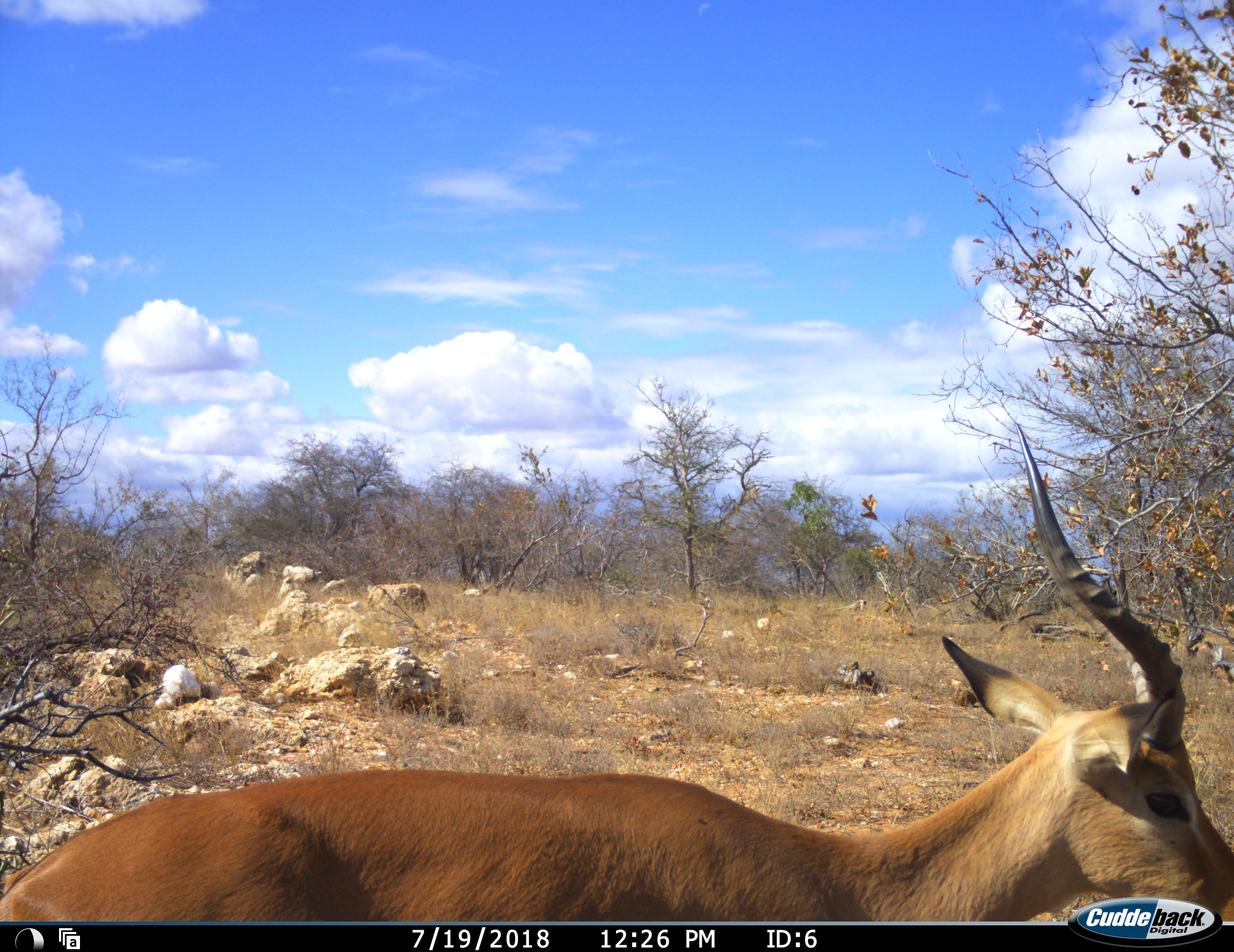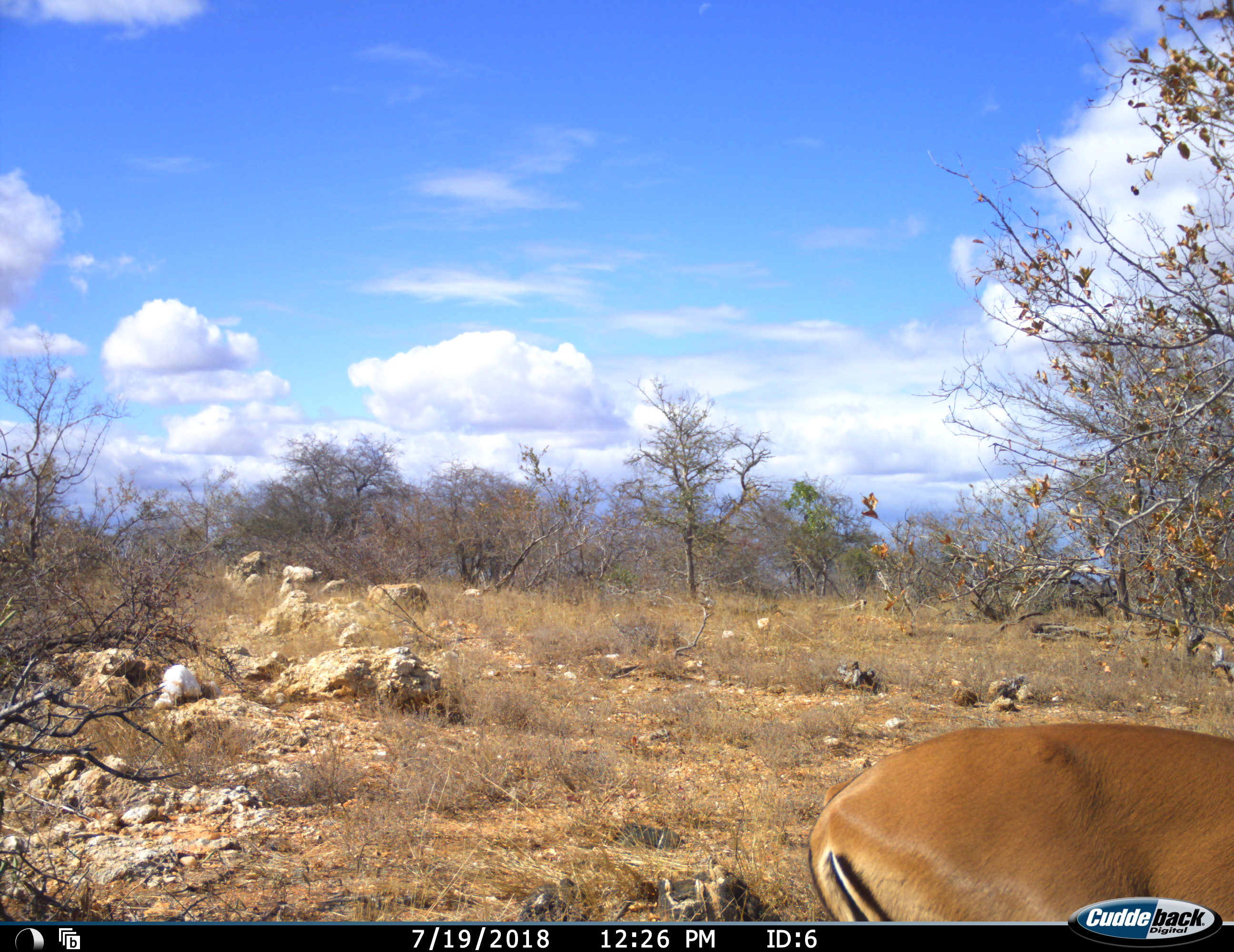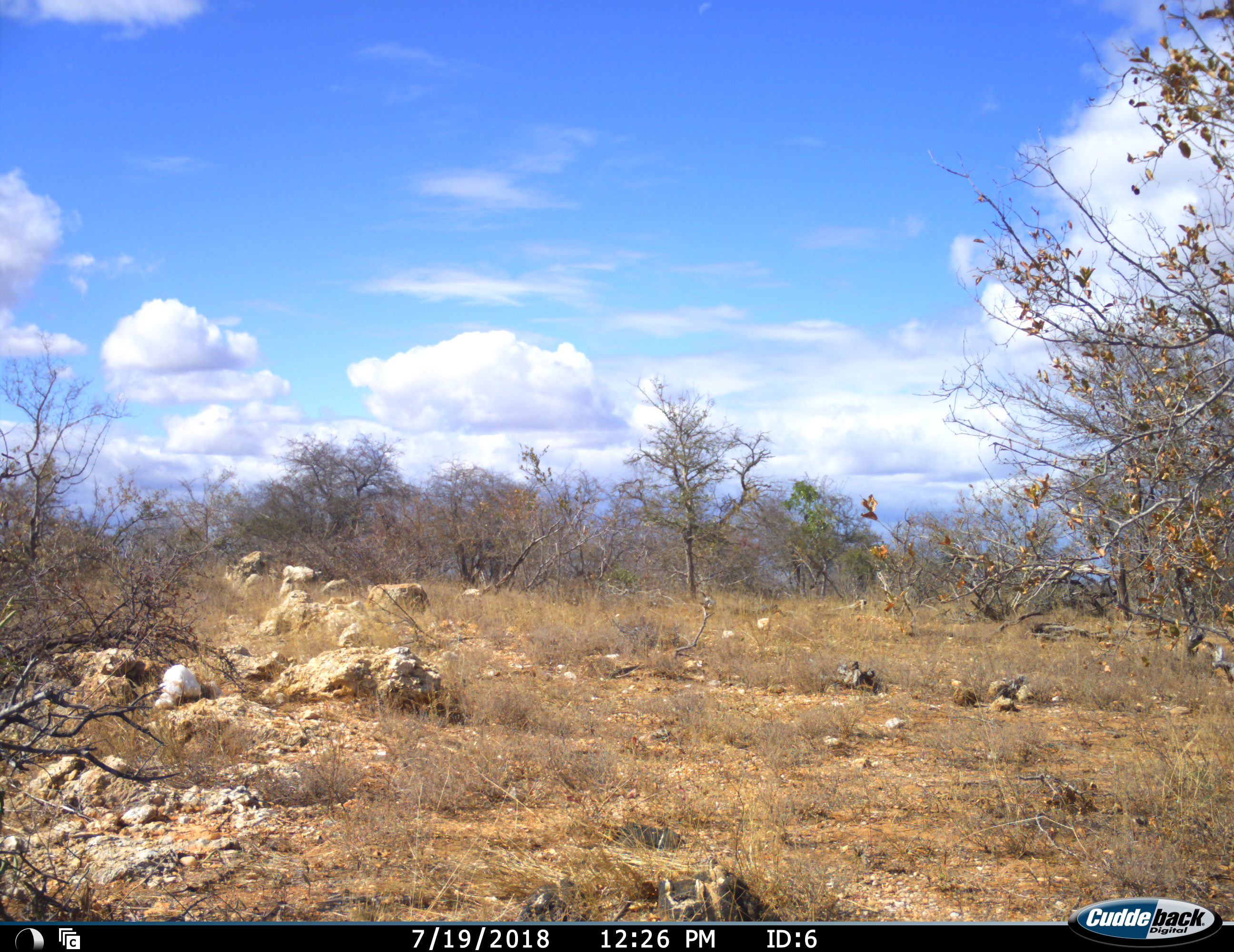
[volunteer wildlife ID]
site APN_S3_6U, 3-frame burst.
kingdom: Animalia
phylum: Chordata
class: Mammalia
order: Artiodactyla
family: Bovidae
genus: Aepyceros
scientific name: Aepyceros melampus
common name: impala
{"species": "impala (Aepyceros melampus)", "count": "1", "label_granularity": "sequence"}